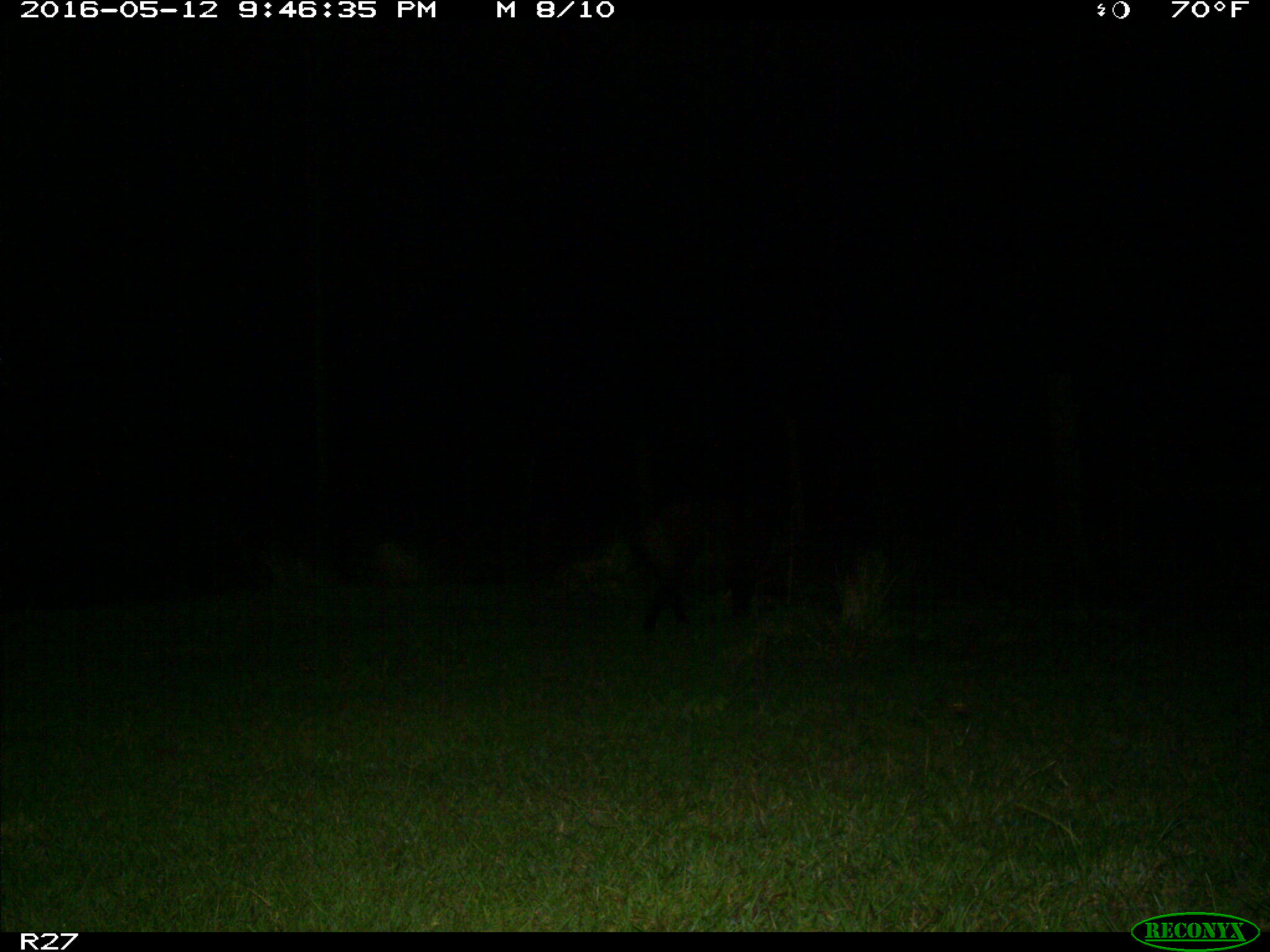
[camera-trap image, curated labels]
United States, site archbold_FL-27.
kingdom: Animalia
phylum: Chordata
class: Mammalia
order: Artiodactyla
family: Suidae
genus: Sus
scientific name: Sus scrofa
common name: wild boar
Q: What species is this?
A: Sus scrofa (wild boar).